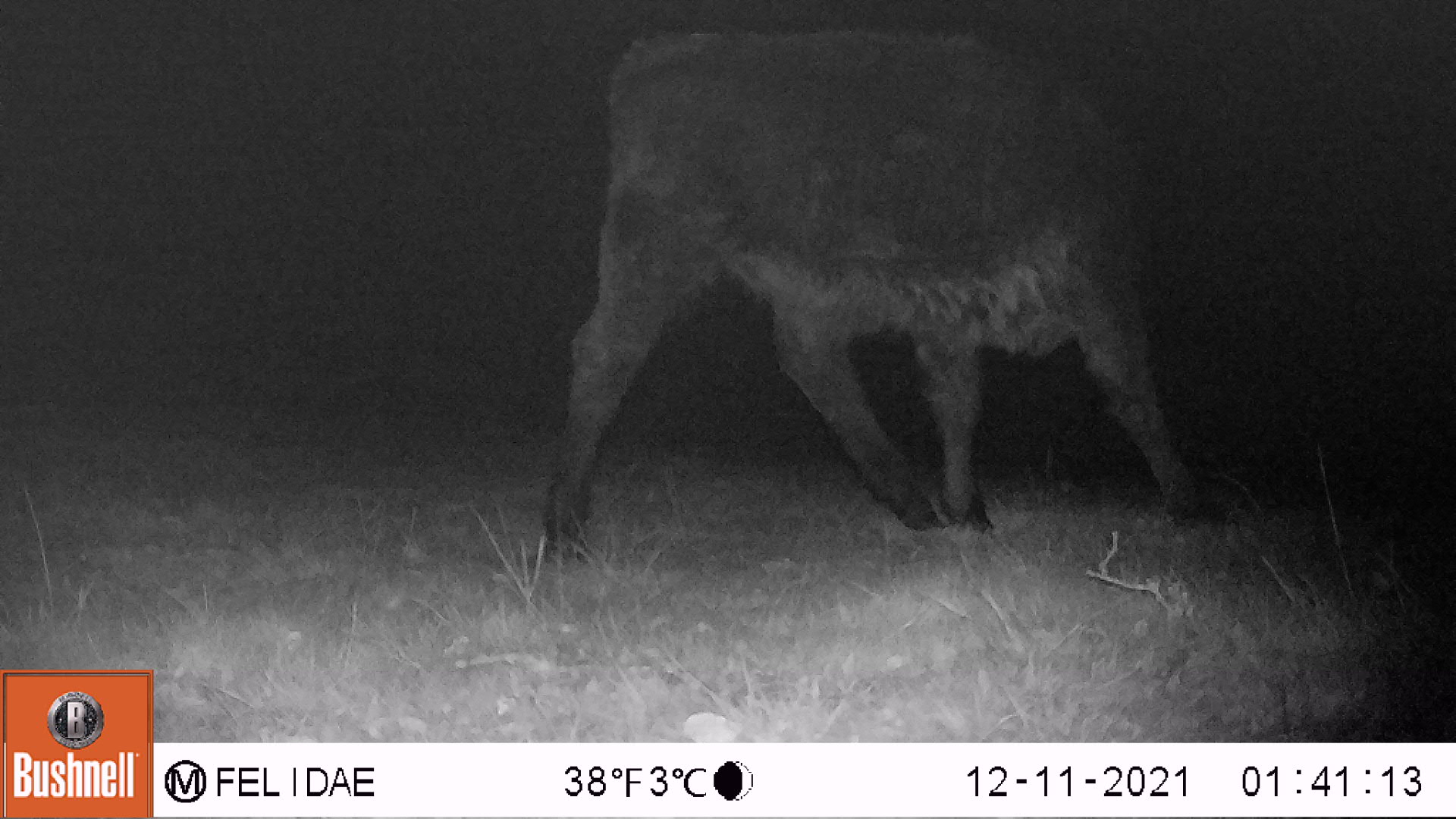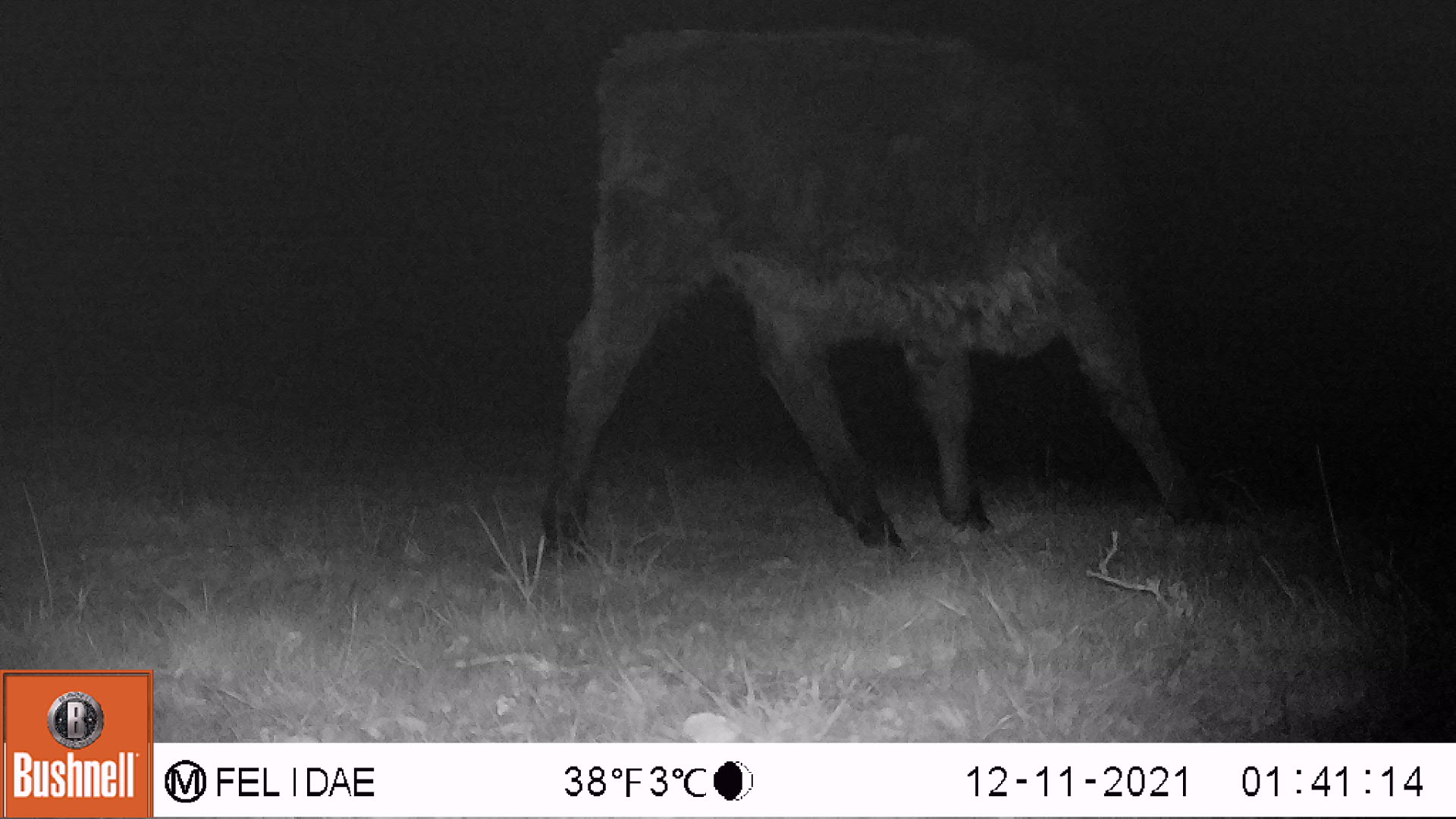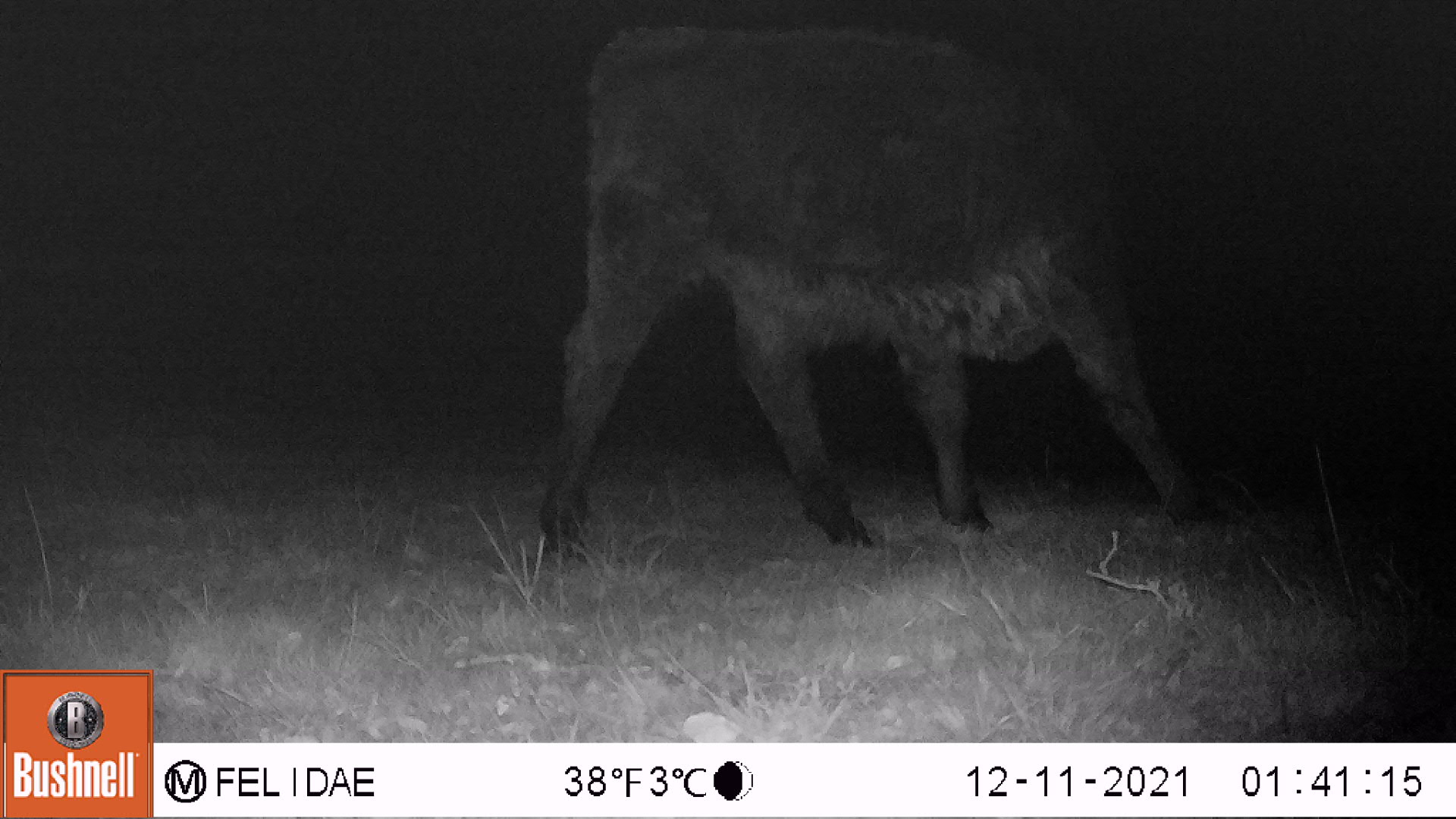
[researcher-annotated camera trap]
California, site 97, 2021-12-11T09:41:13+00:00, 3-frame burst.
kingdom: Animalia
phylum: Chordata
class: Mammalia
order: Artiodactyla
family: Bovidae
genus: Bos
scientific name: Bos taurus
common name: domestic cattle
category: cattle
Cattle (domestic cattle) (Bos taurus).